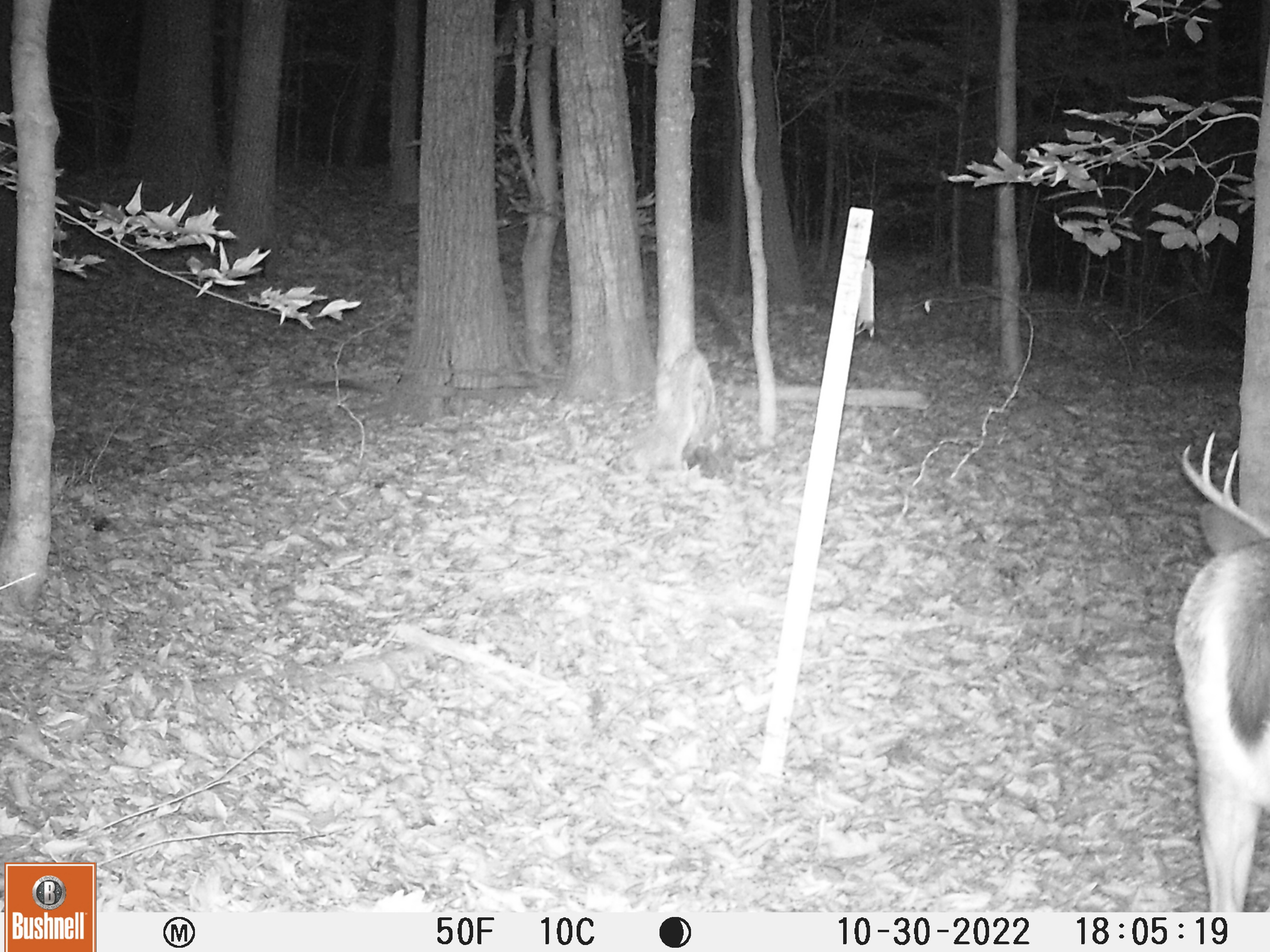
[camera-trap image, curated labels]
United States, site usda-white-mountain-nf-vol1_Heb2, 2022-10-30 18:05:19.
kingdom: Animalia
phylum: Chordata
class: Mammalia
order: Artiodactyla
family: Cervidae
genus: Odocoileus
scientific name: Odocoileus virginianus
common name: white-tailed deer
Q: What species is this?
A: White-tailed deer (Odocoileus virginianus).